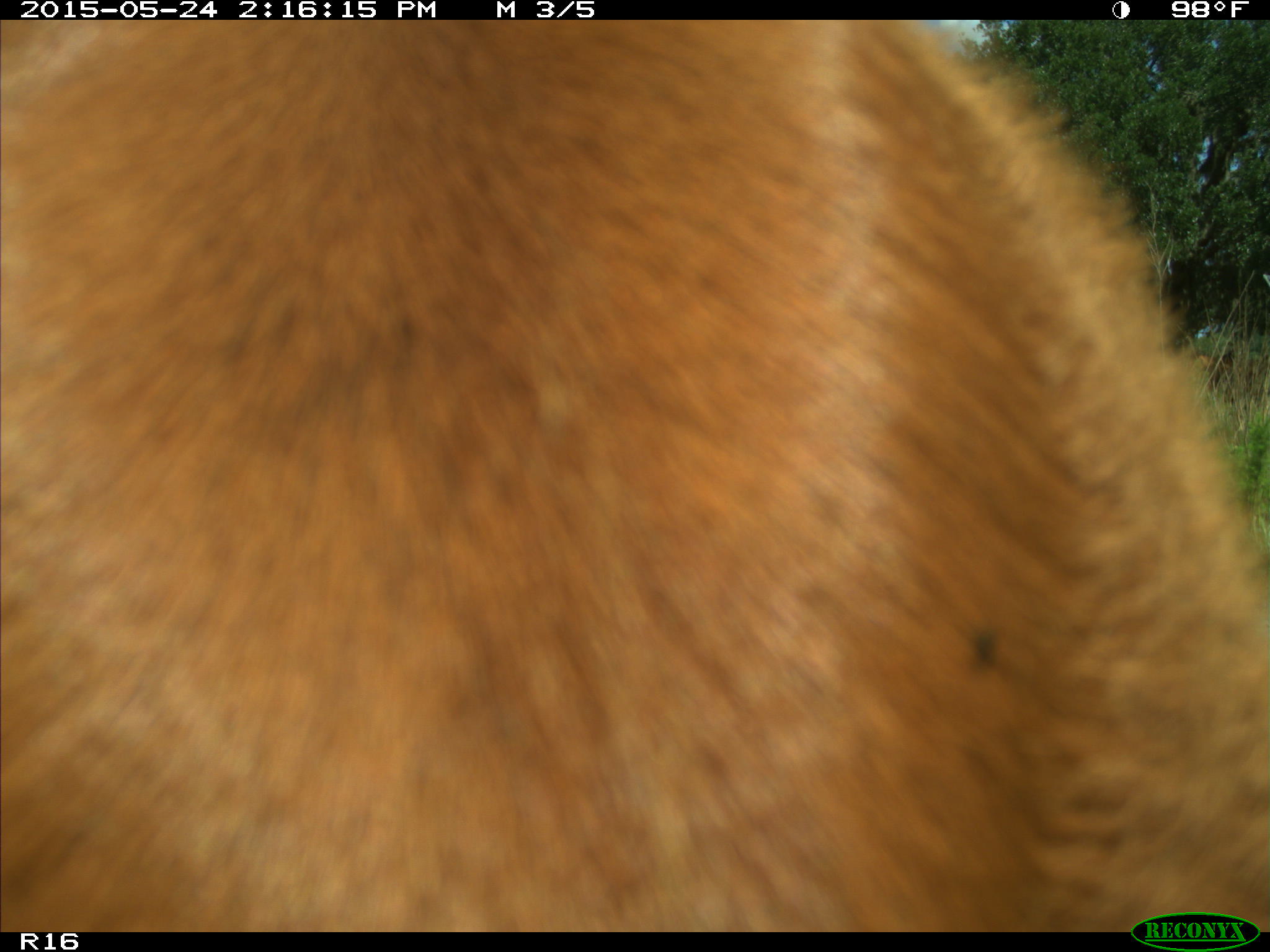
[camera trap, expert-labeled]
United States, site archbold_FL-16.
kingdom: Animalia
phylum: Chordata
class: Mammalia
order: Artiodactyla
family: Bovidae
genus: Bos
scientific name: Bos taurus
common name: domestic cow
Bos taurus (domestic cow).